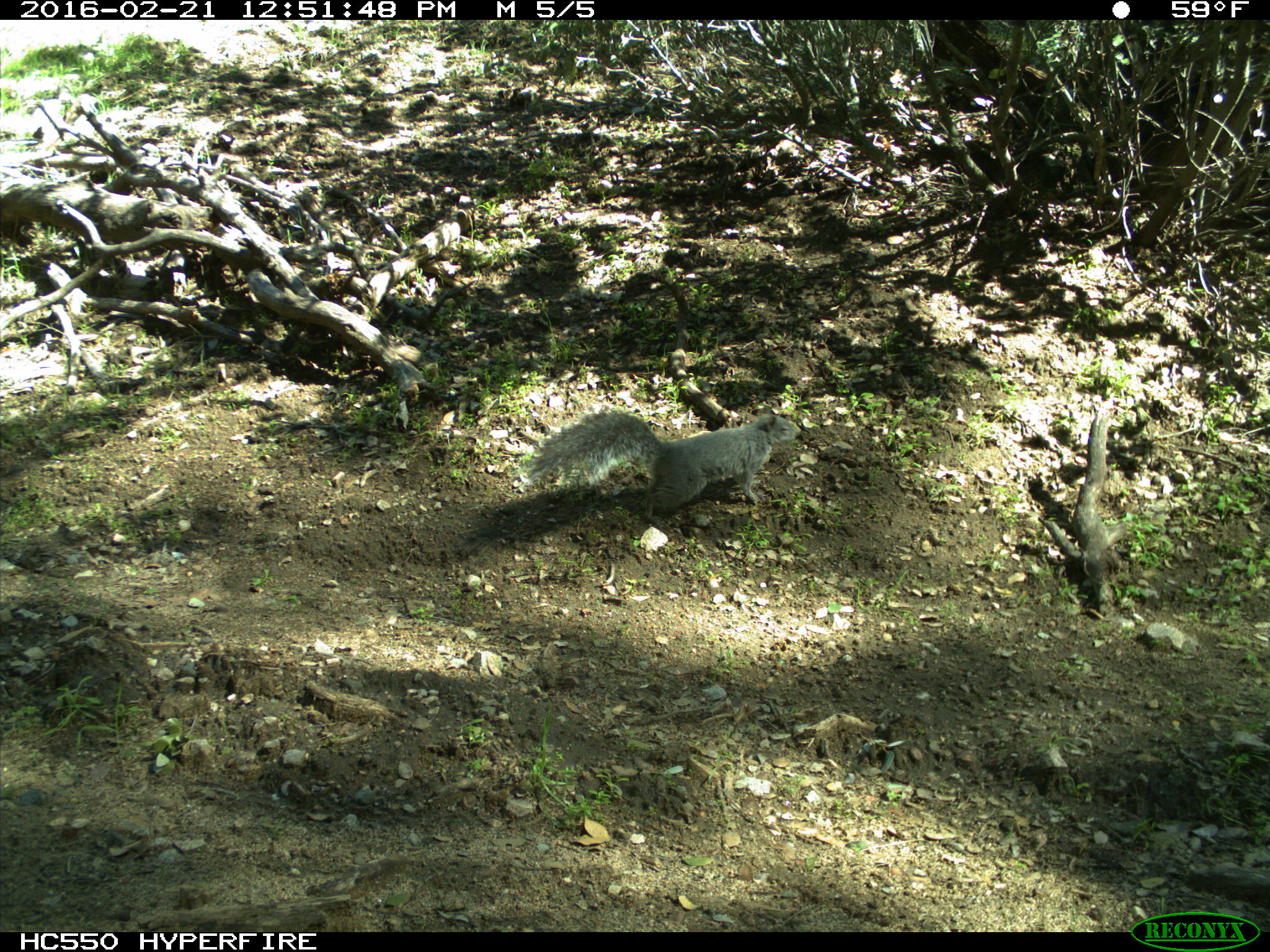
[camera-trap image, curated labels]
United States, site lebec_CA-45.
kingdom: Animalia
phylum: Chordata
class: Mammalia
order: Rodentia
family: Sciuridae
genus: Sciurus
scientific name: Sciurus carolinensis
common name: eastern gray squirrel